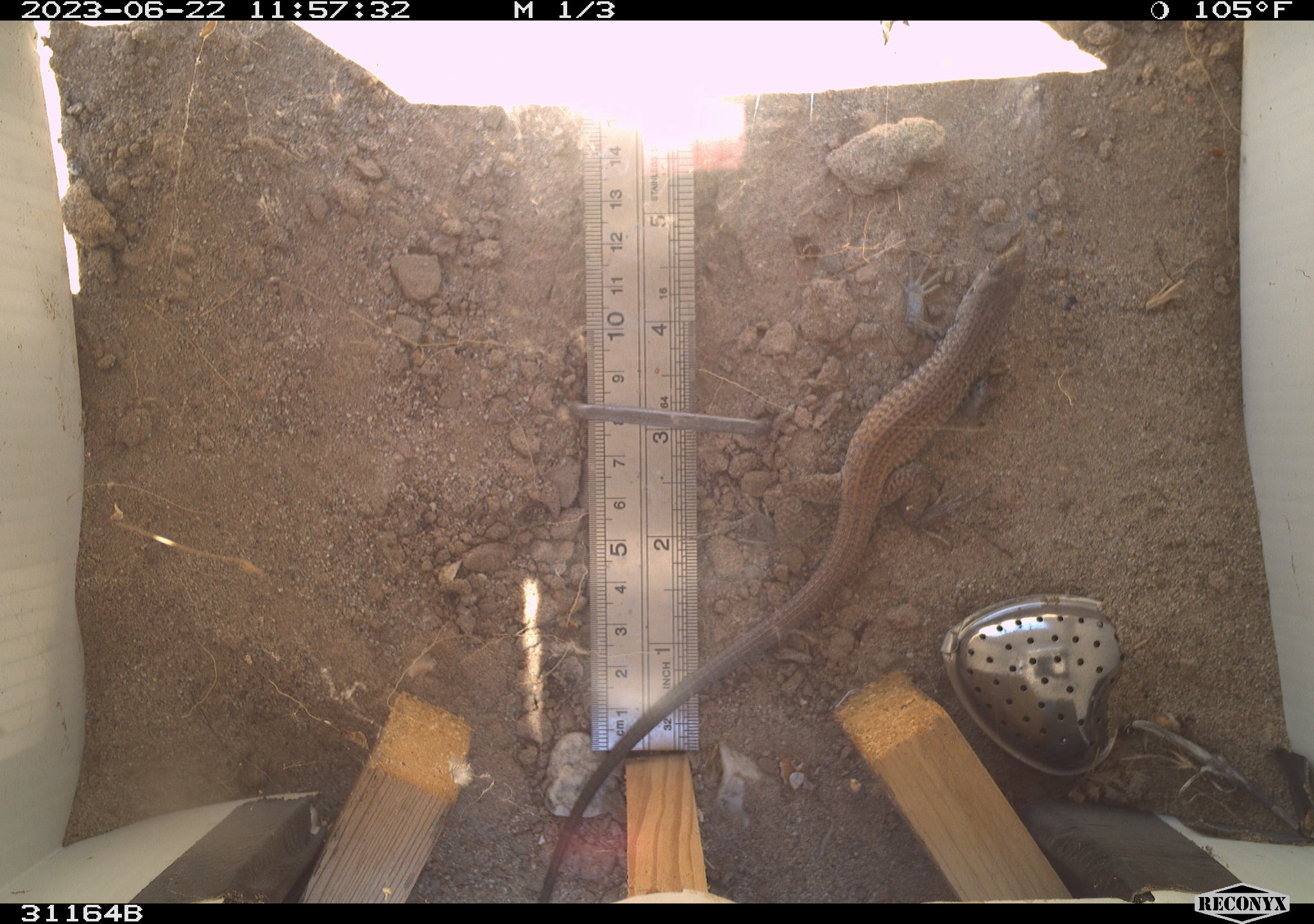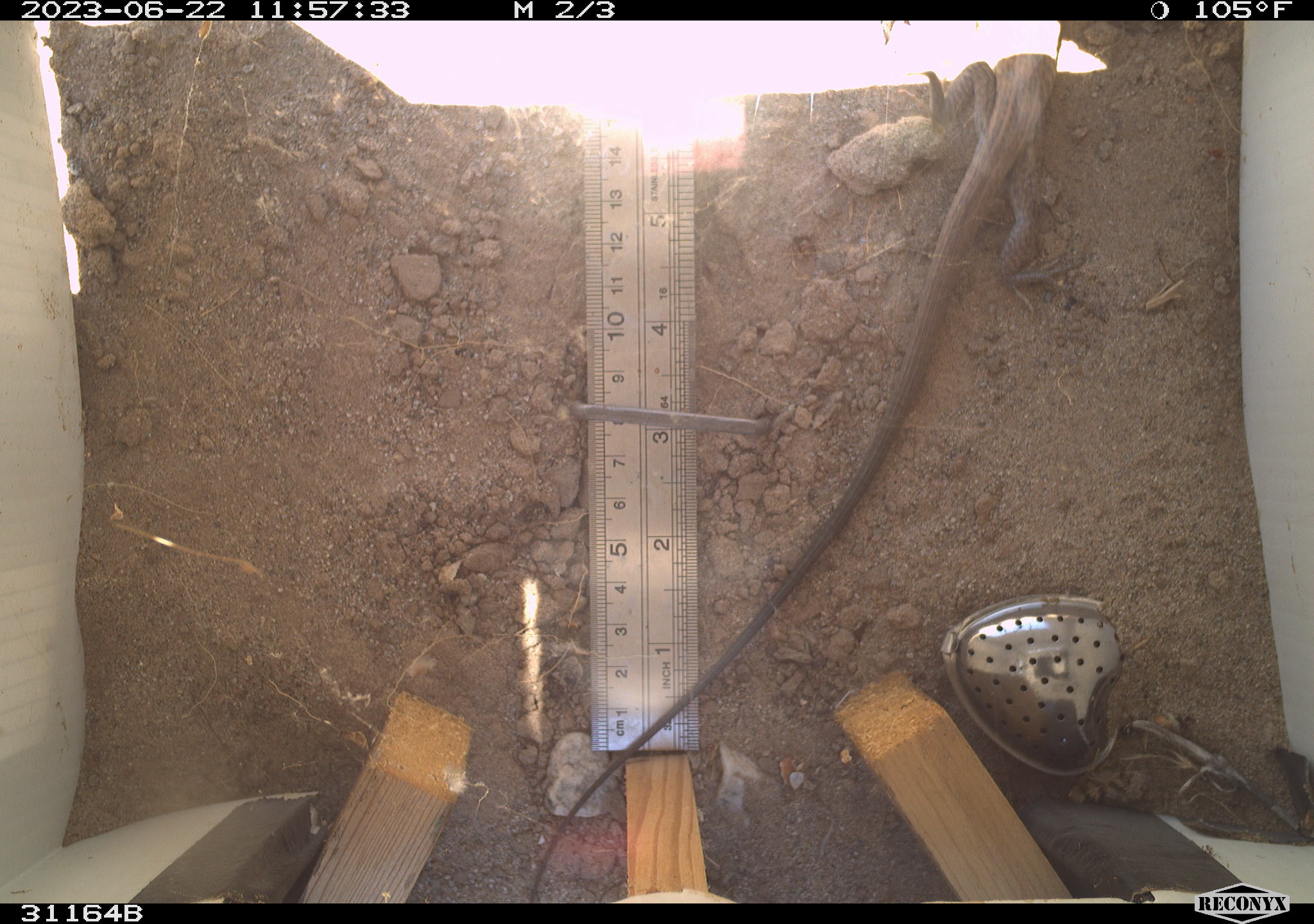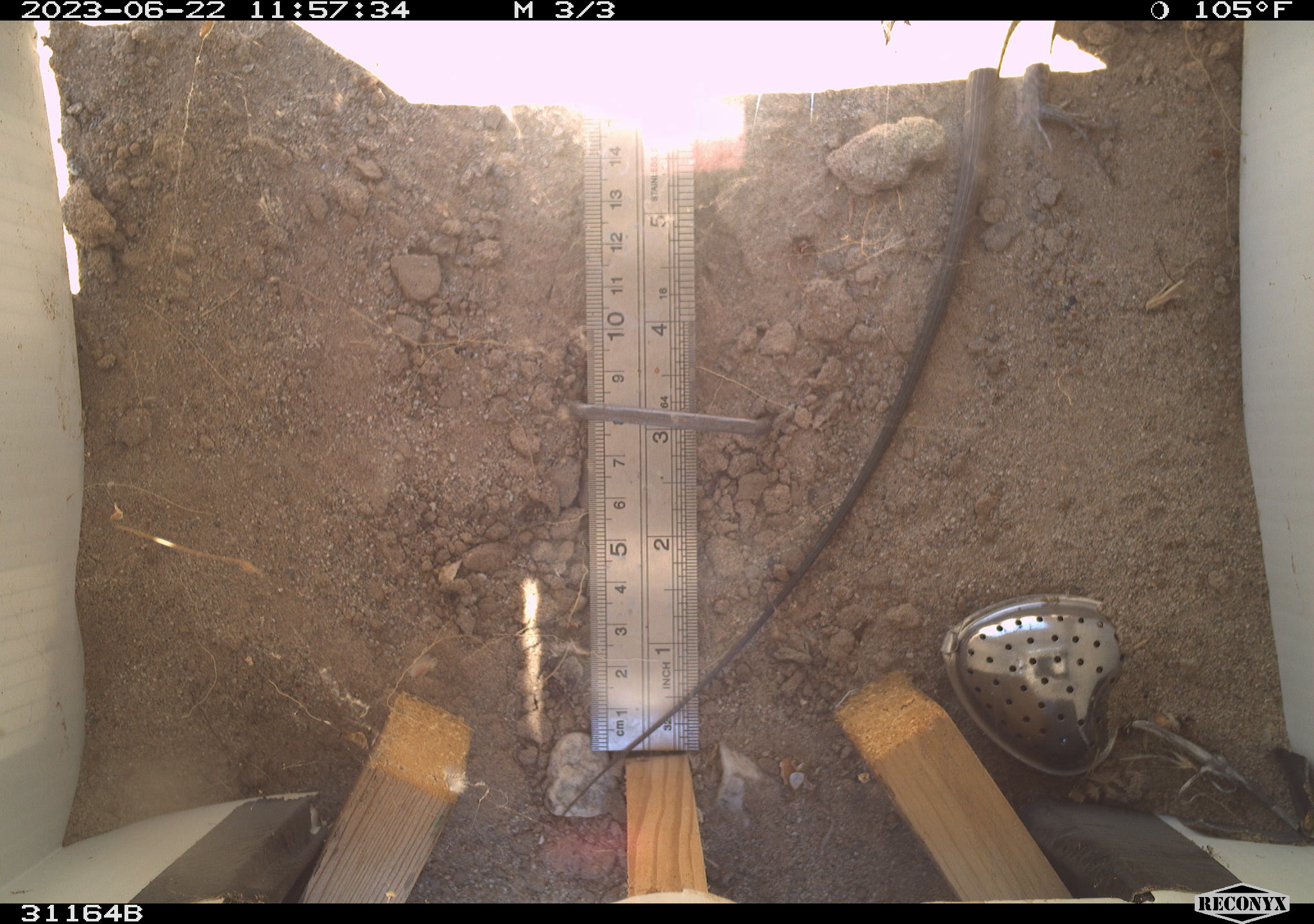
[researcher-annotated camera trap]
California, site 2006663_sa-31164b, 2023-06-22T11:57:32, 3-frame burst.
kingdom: Animalia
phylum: Chordata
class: Reptilia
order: Squamata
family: Teiidae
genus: Aspidoscelis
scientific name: Aspidoscelis tigris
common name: western whiptail